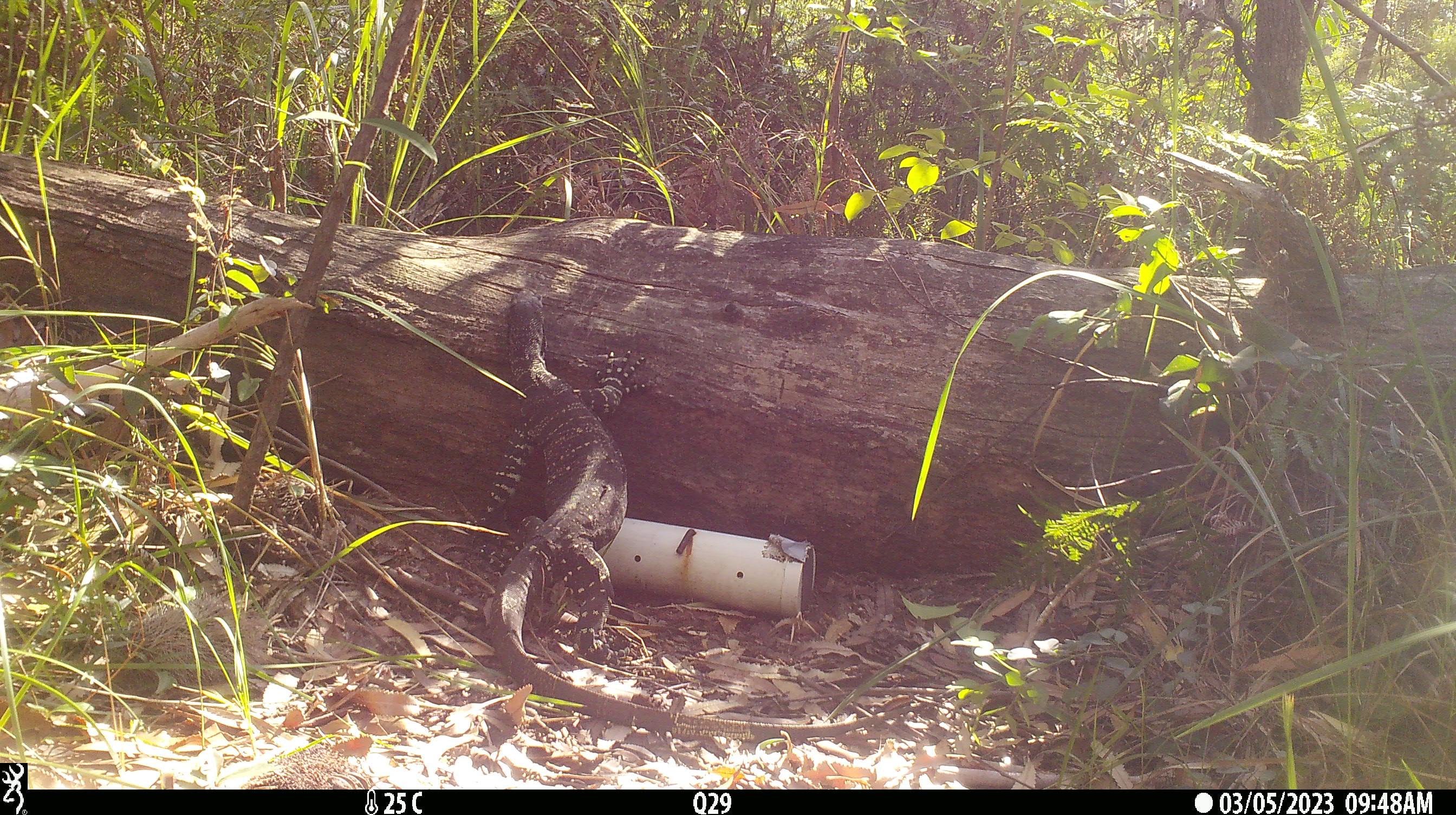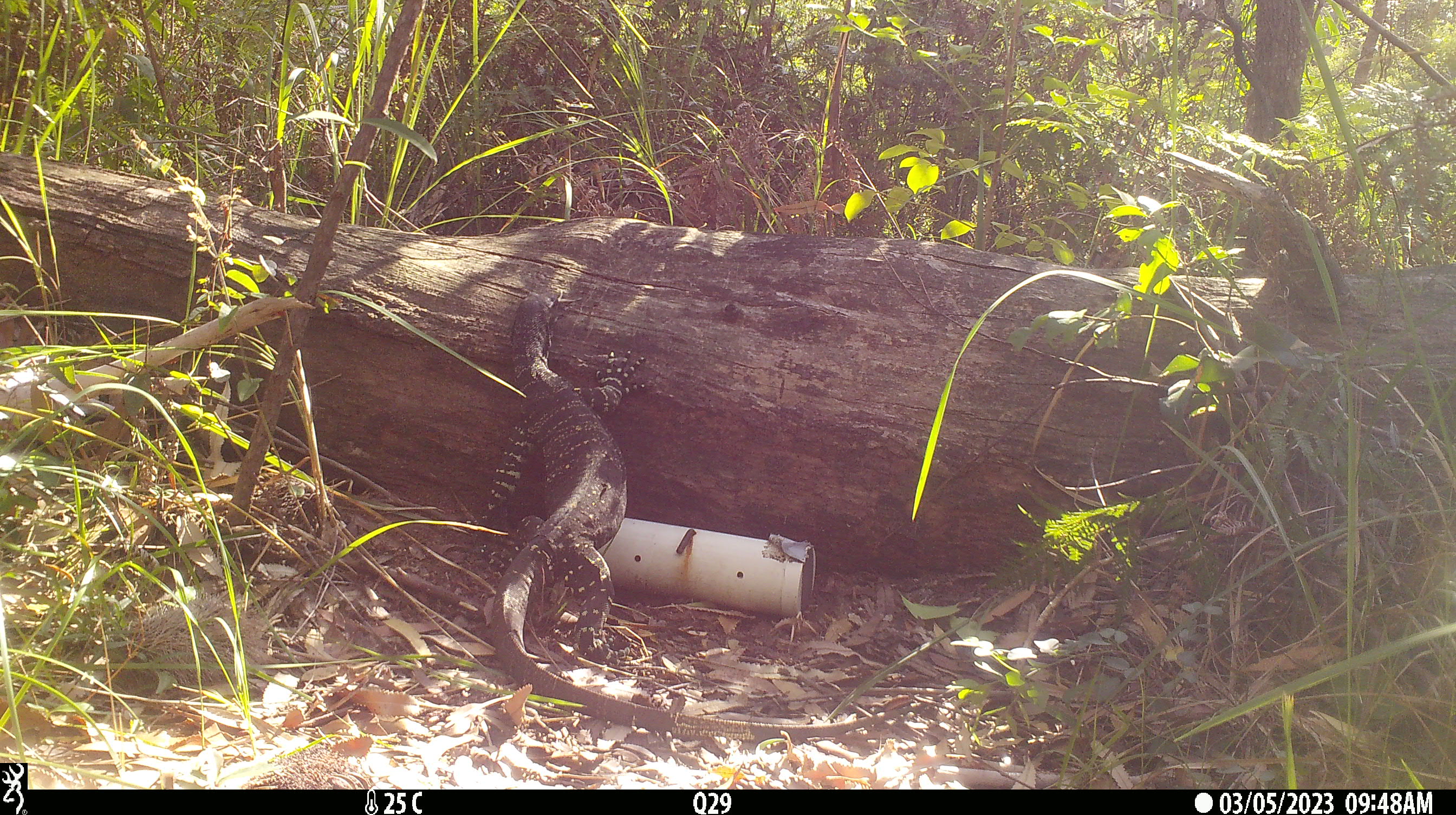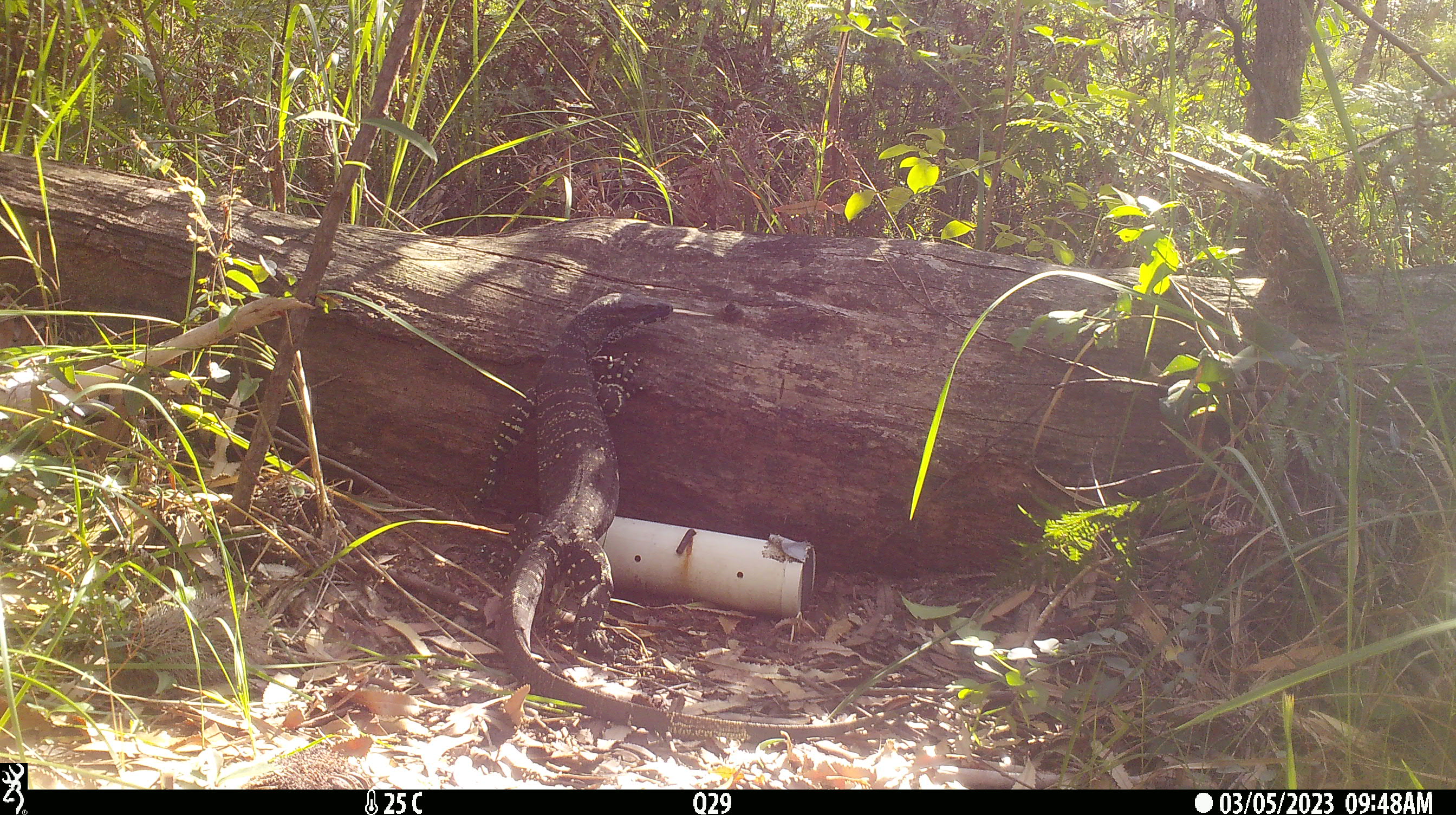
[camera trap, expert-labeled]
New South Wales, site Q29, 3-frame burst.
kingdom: Animalia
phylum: Chordata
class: Reptilia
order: Squamata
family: Varanidae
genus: Varanus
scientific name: Varanus varius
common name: lace monitor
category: goanna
Goanna (lace monitor) (Varanus varius).